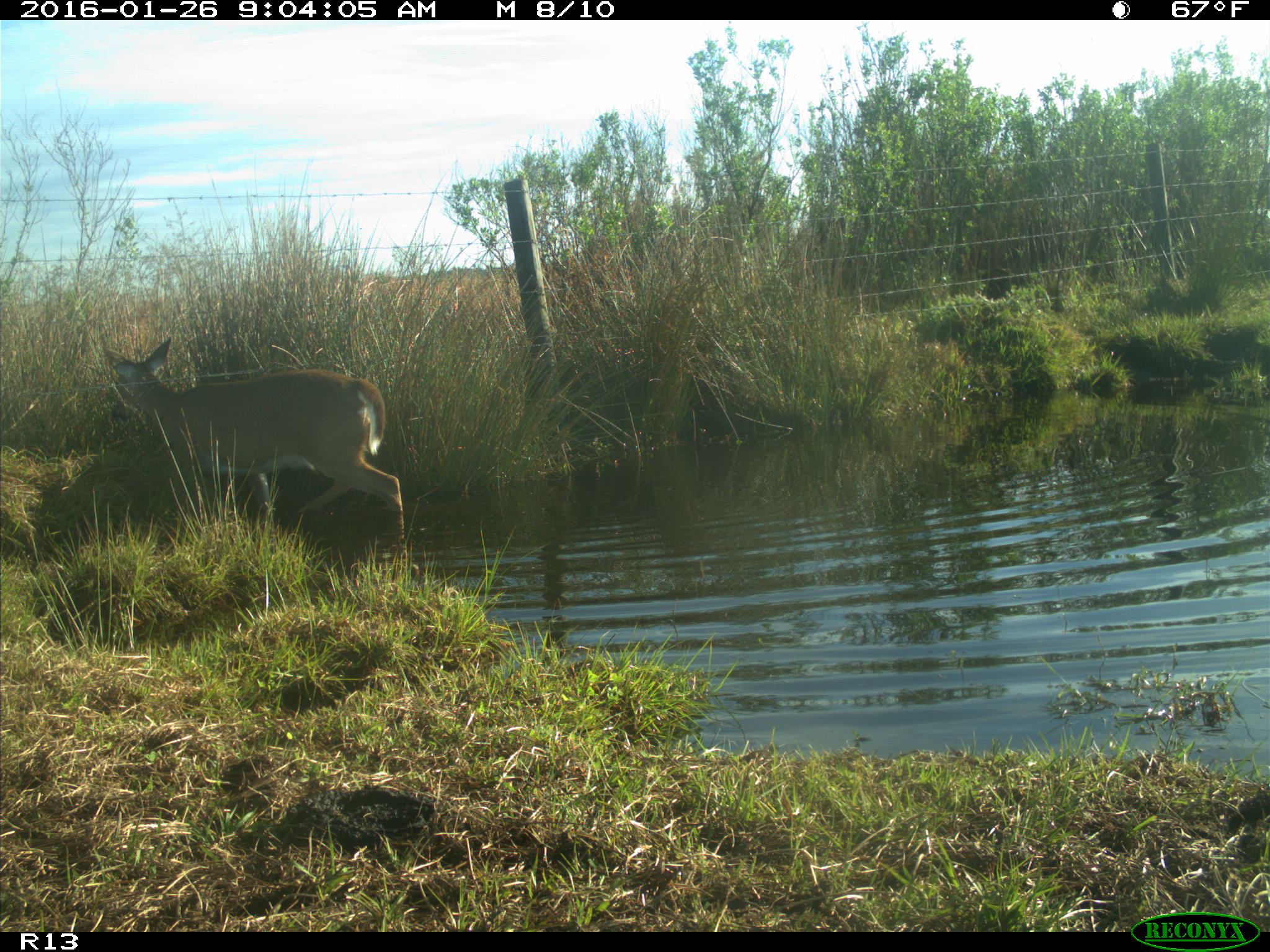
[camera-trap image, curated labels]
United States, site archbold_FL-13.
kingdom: Animalia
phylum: Chordata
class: Mammalia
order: Artiodactyla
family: Cervidae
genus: Odocoileus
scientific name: Odocoileus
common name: deer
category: unidentified deer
Unidentified deer (deer) (Odocoileus).